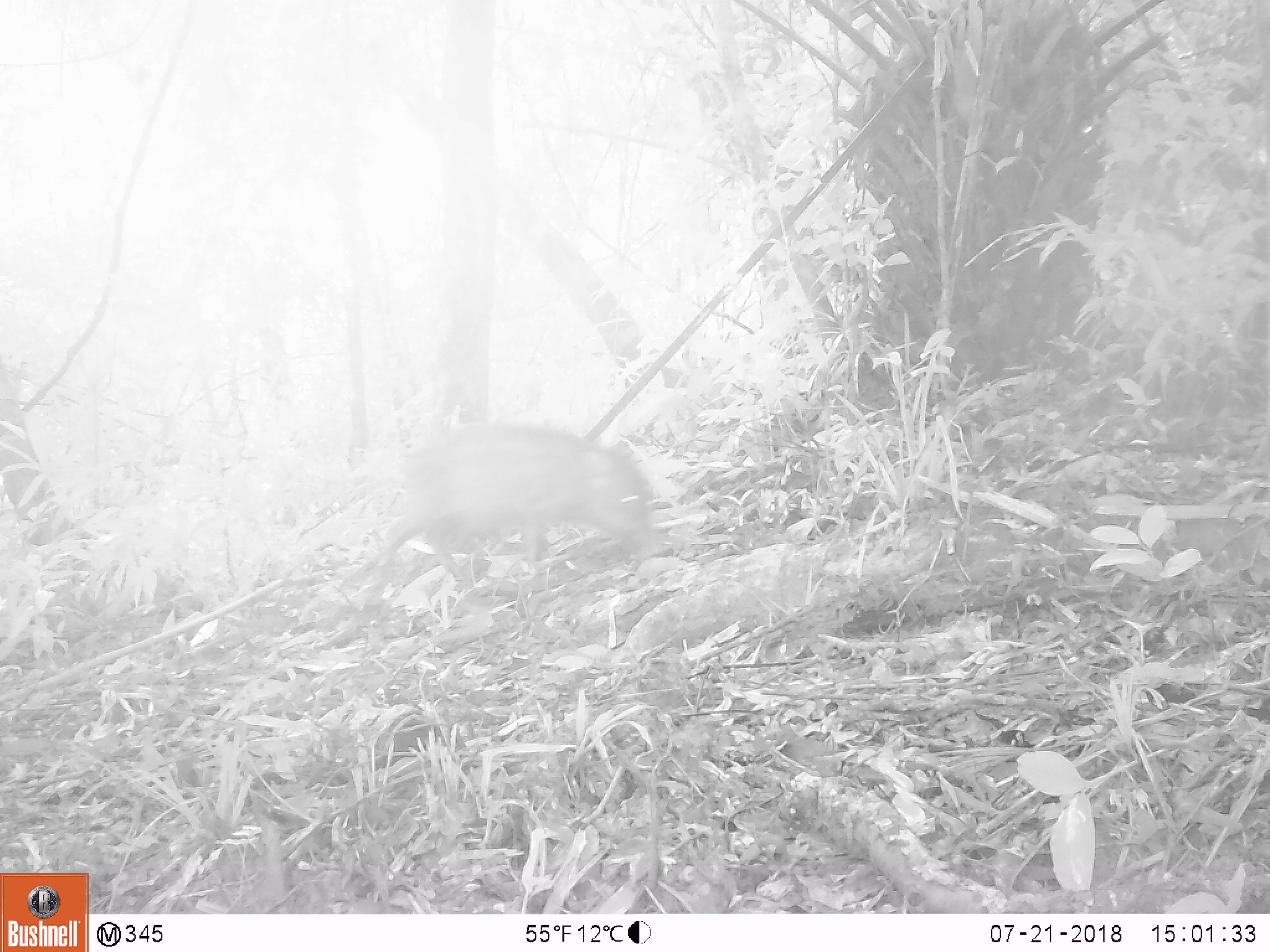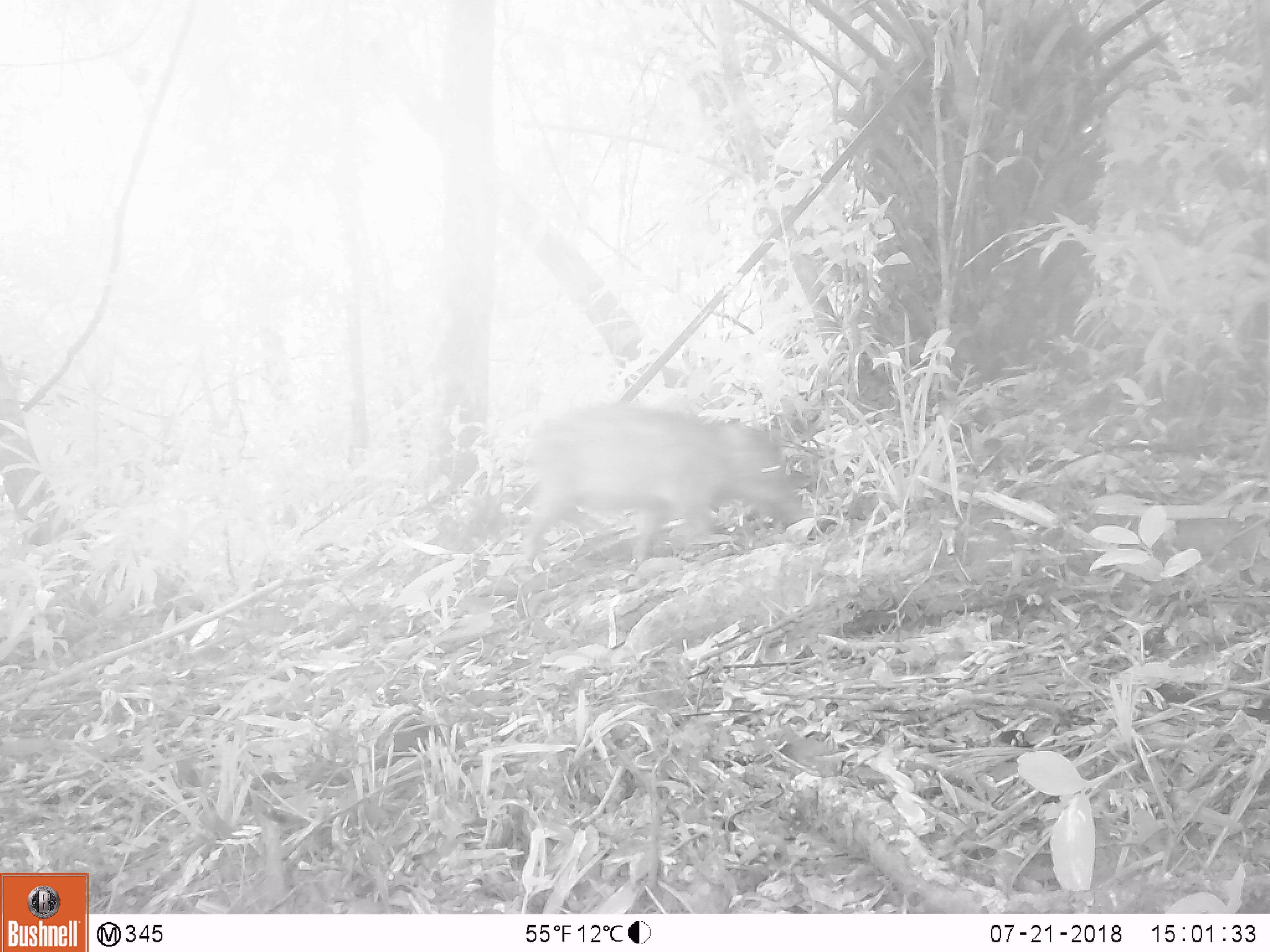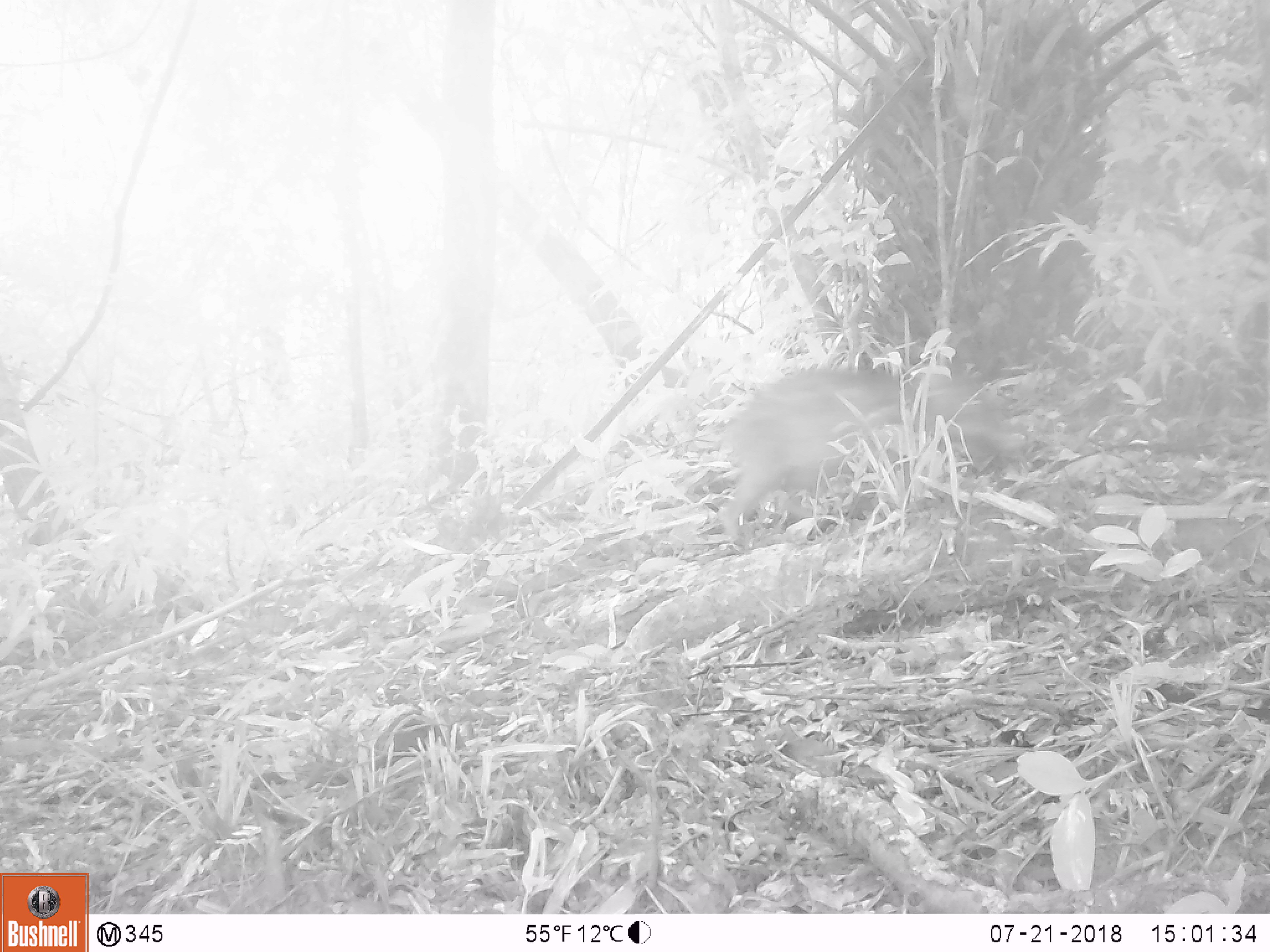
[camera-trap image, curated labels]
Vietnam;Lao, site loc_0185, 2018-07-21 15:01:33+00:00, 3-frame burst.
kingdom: Animalia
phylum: Chordata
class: Mammalia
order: Artiodactyla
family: Suidae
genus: Sus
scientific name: Sus scrofa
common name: eurasian wild pig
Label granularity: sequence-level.